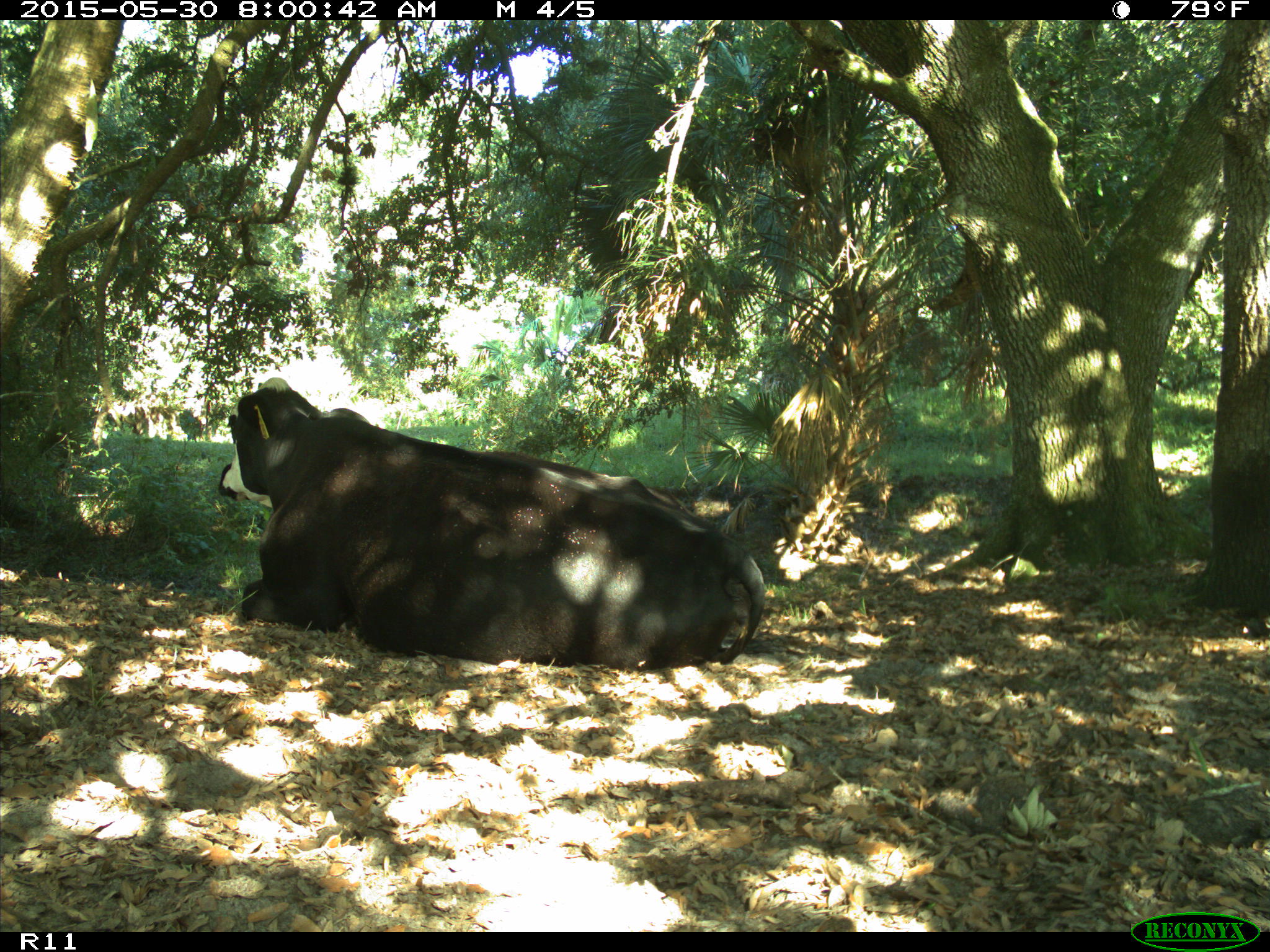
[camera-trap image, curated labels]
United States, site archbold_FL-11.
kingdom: Animalia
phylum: Chordata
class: Mammalia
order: Artiodactyla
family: Bovidae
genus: Bos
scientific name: Bos taurus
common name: domestic cow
Bos taurus (domestic cow).